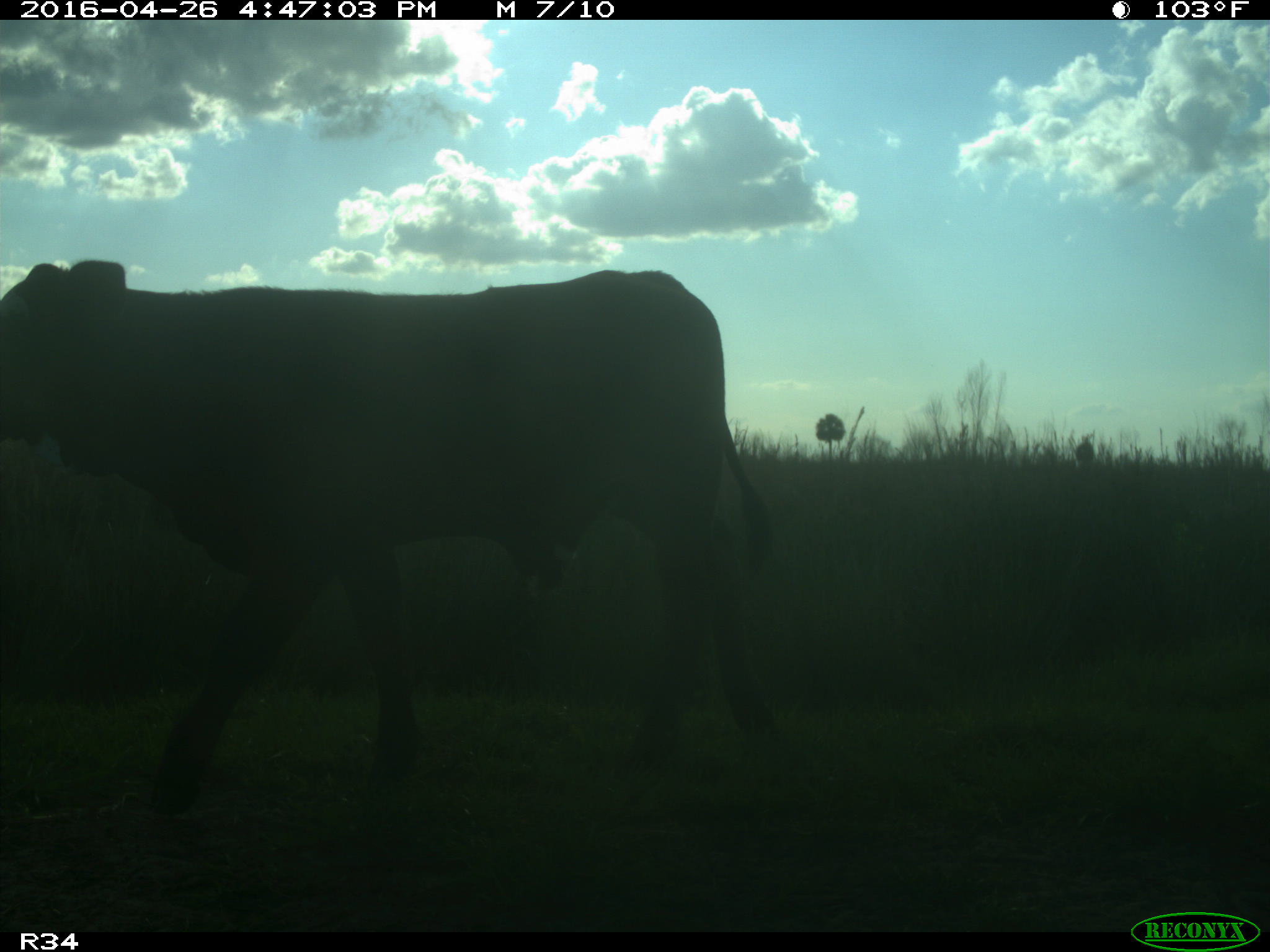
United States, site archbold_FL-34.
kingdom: Animalia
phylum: Chordata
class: Mammalia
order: Artiodactyla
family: Bovidae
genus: Bos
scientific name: Bos taurus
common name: domestic cow